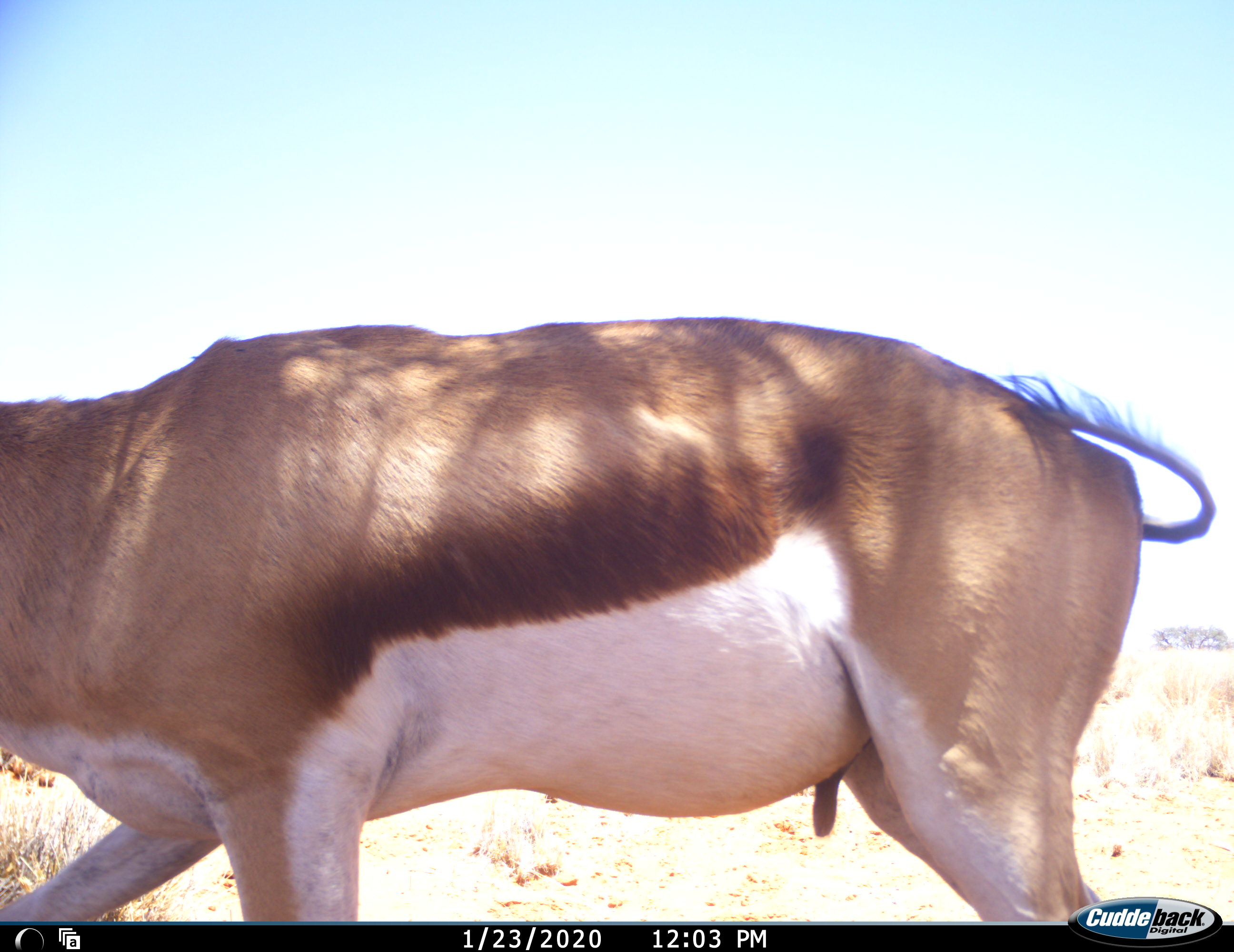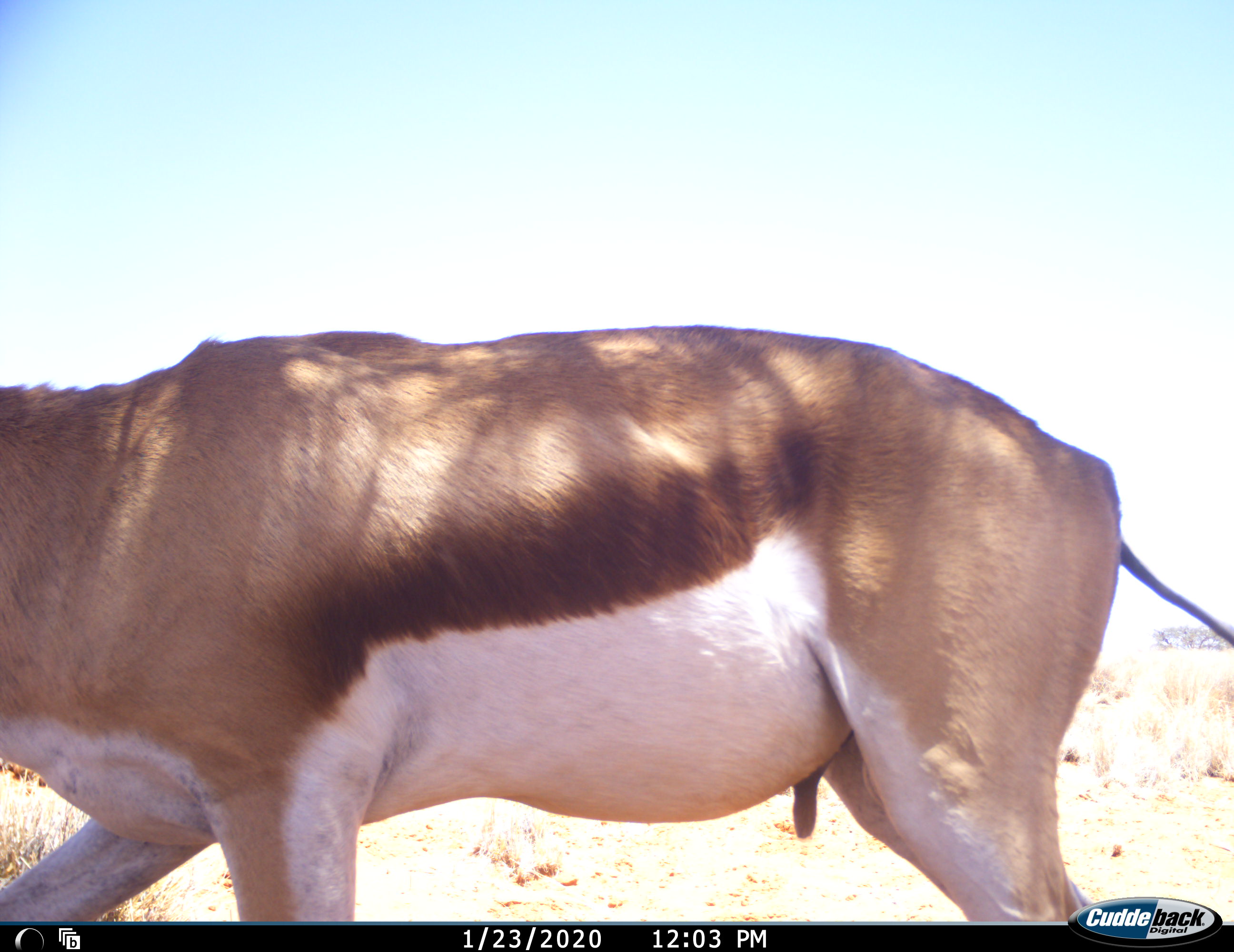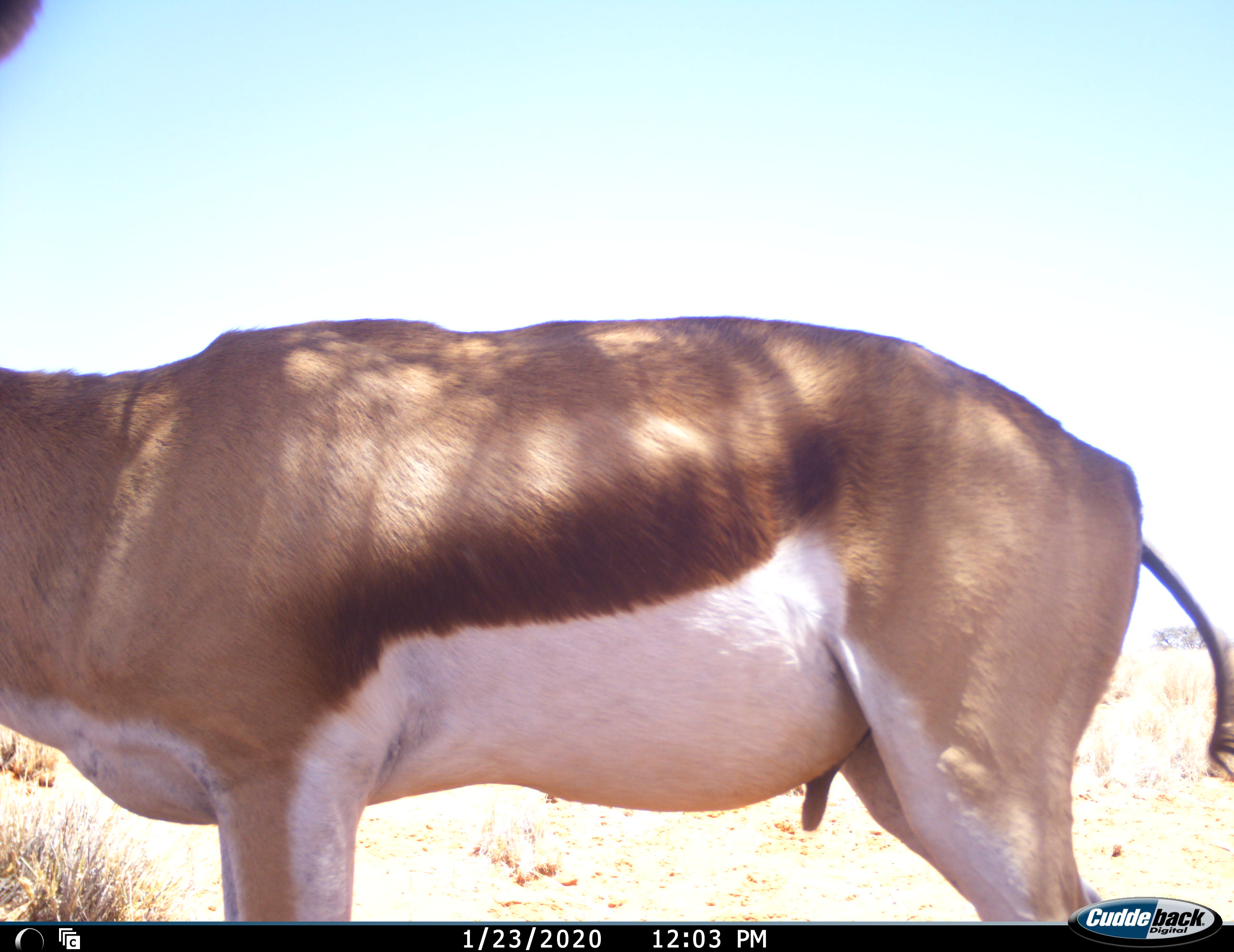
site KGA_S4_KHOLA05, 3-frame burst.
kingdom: Animalia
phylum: Chordata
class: Mammalia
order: Artiodactyla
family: Bovidae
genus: Antidorcas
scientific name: Antidorcas marsupialis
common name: springbok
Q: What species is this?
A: Springbok (Antidorcas marsupialis).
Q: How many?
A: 1.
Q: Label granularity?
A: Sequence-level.